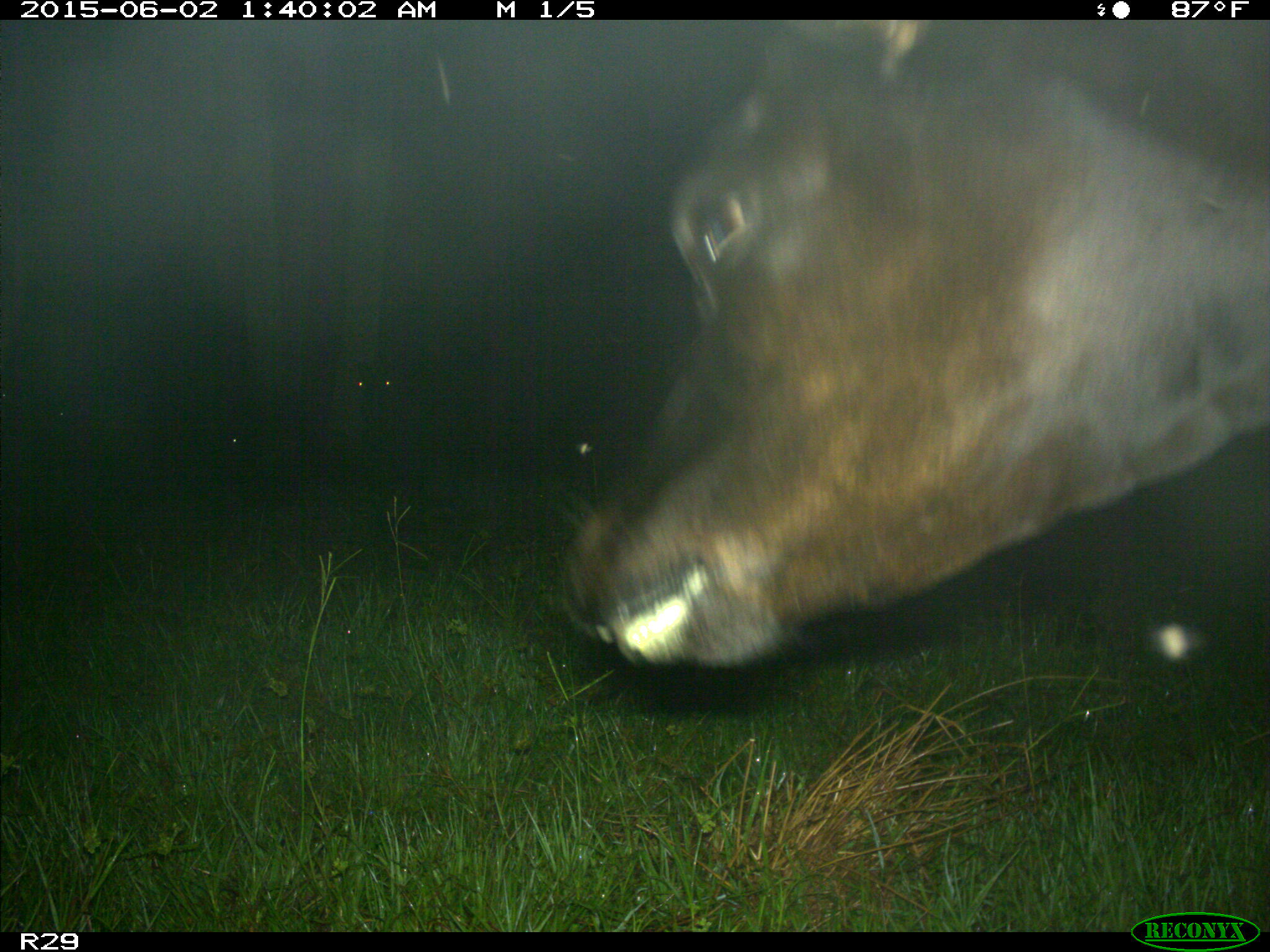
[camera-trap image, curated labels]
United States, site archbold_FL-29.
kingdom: Animalia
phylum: Chordata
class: Mammalia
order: Artiodactyla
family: Bovidae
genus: Bos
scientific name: Bos taurus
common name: domestic cow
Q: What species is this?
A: Bos taurus (domestic cow).